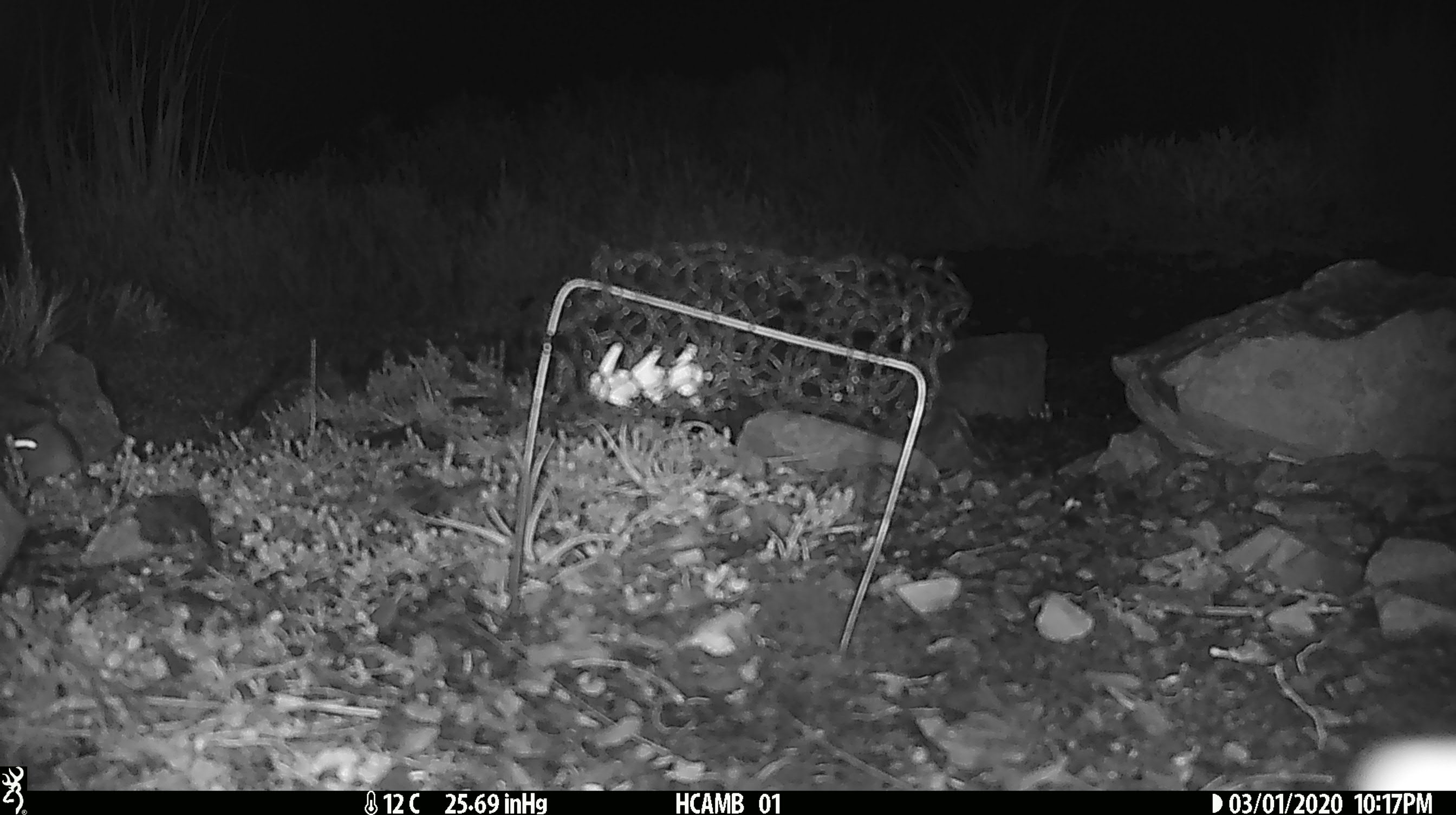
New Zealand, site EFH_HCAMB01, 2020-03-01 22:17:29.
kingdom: Animalia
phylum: Chordata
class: Mammalia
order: Rodentia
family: Muridae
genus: Mus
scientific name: Mus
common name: mouse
Mouse (Mus).